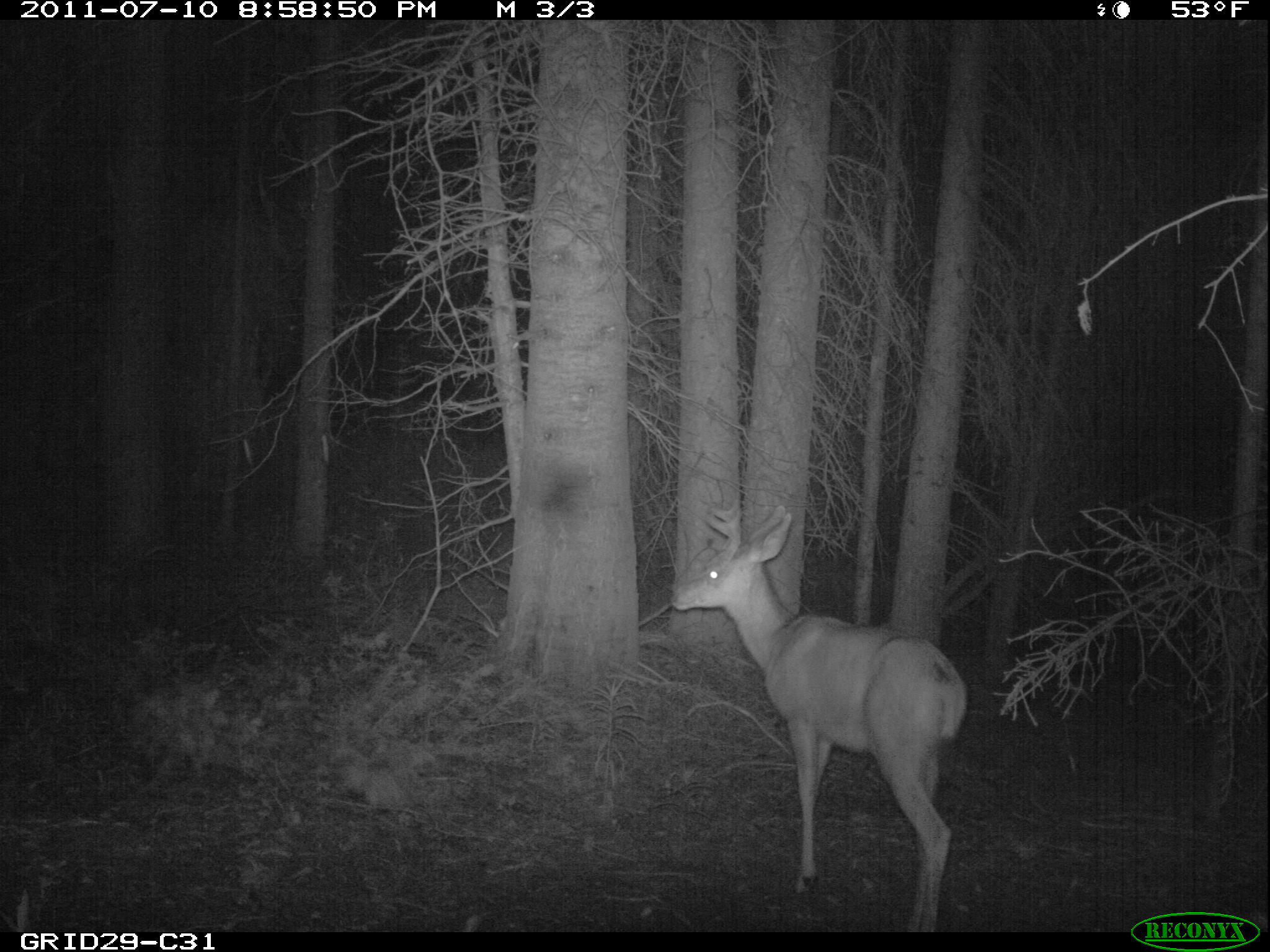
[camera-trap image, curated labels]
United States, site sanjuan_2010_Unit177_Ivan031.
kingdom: Animalia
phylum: Chordata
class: Mammalia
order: Artiodactyla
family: Cervidae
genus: Odocoileus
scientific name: Odocoileus hemionus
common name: mule deer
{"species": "Odocoileus hemionus (mule deer)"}